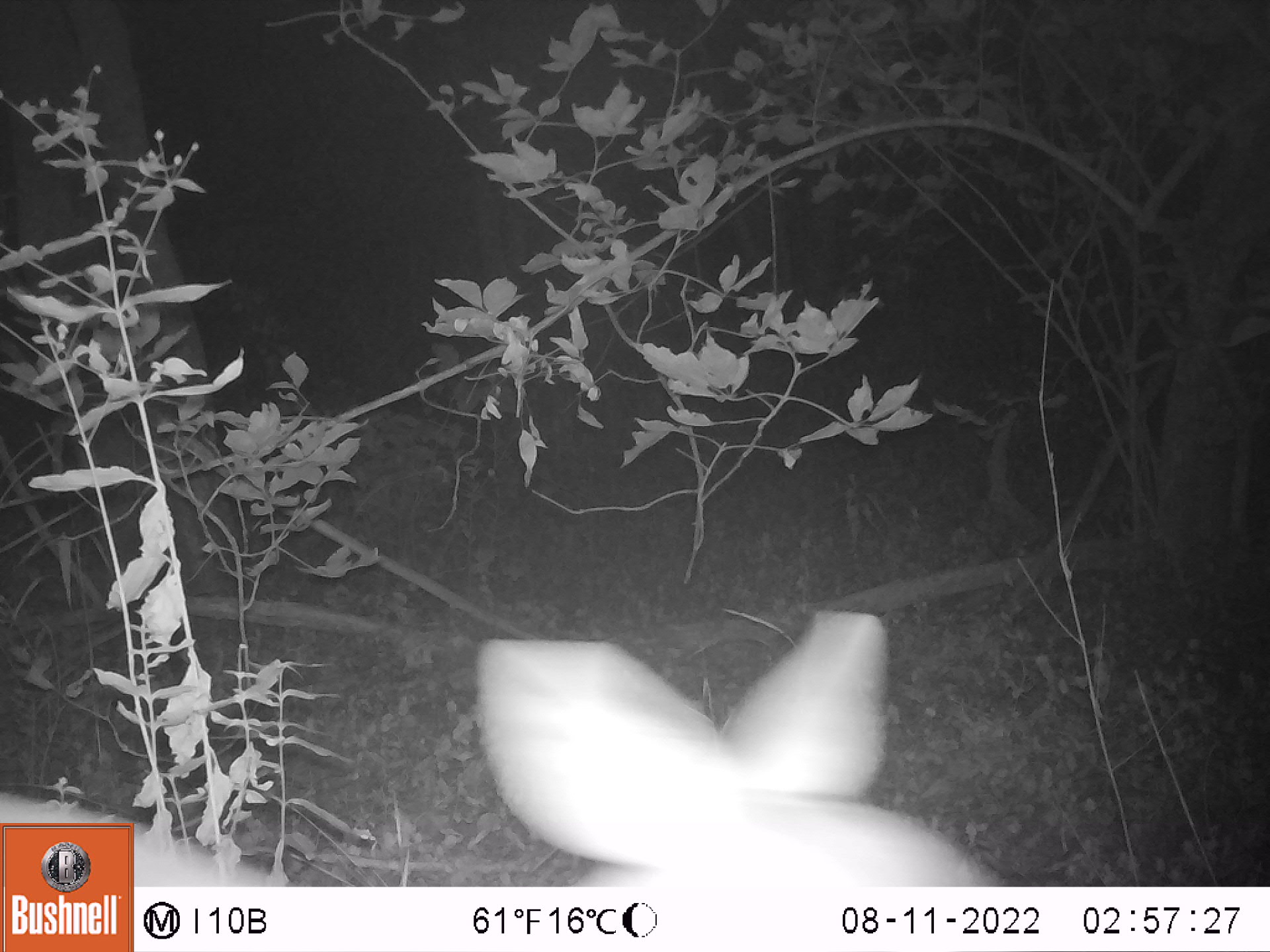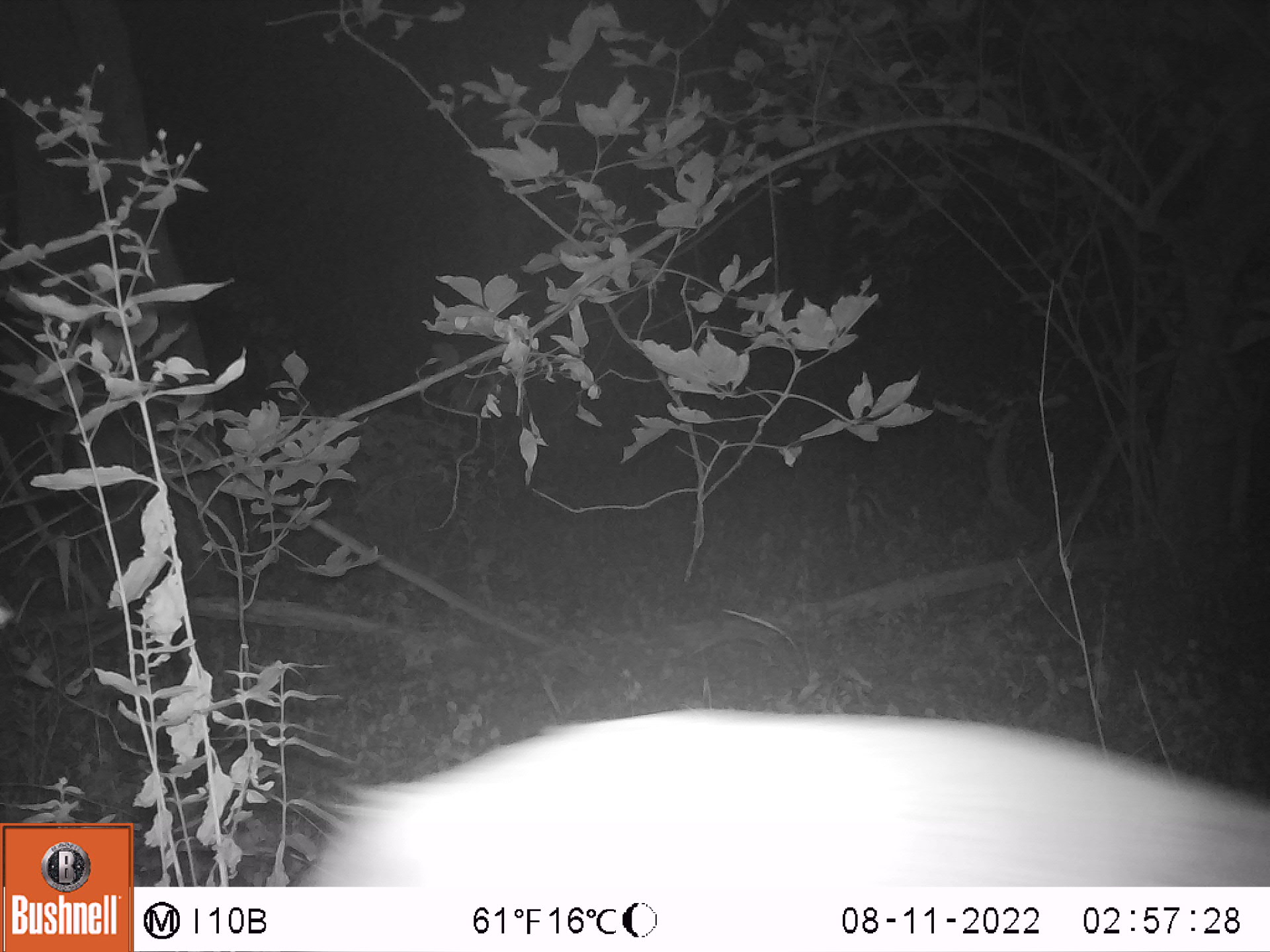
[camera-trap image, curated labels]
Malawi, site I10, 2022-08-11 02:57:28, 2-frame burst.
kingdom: Animalia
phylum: Chordata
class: Mammalia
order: Artiodactyla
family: Bovidae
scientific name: Antilopinae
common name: small antelope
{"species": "small antelope (Antilopinae)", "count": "1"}